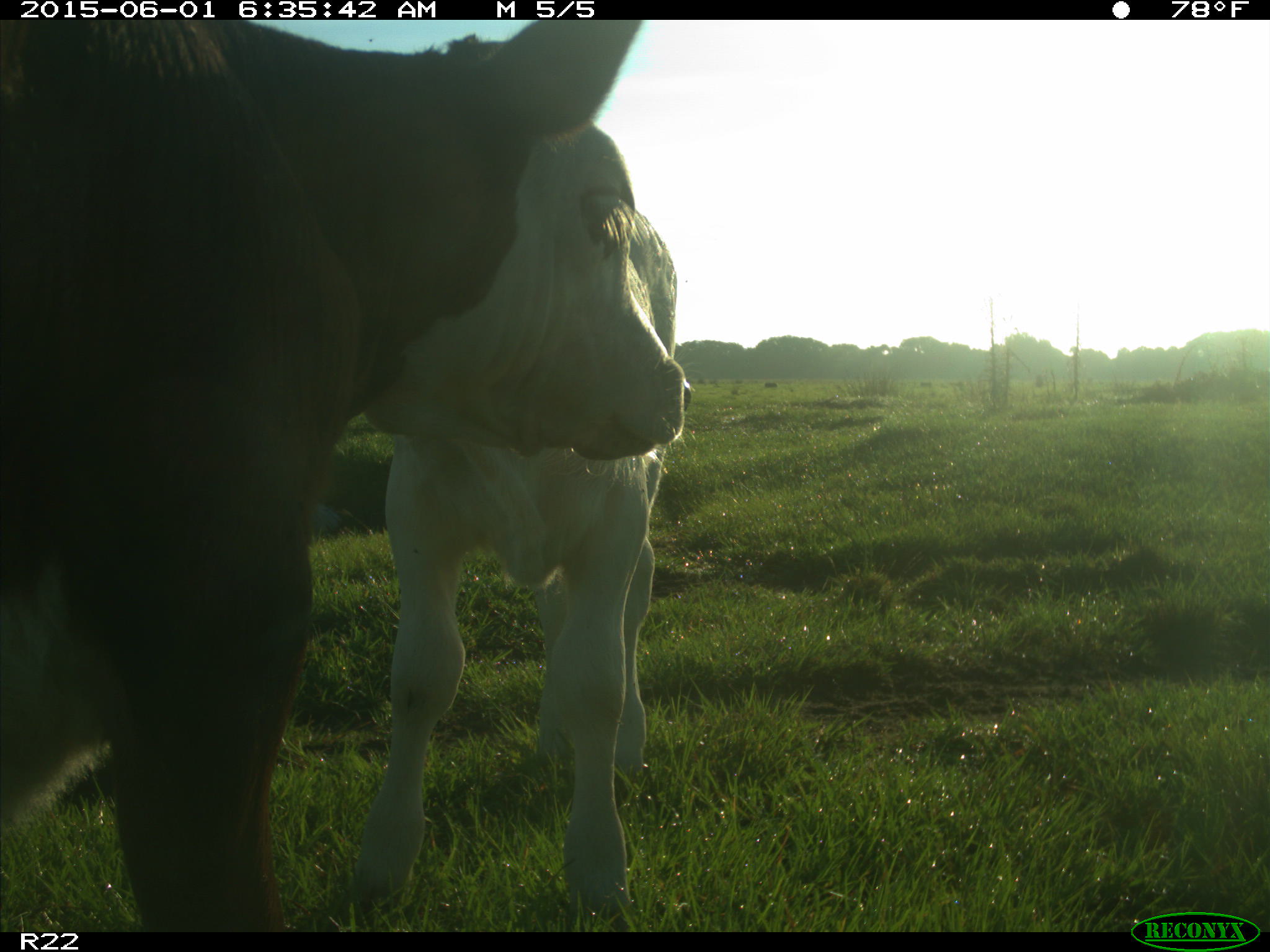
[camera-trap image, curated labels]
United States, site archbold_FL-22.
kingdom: Animalia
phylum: Chordata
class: Mammalia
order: Artiodactyla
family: Bovidae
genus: Bos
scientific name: Bos taurus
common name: domestic cow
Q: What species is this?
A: Bos taurus (domestic cow).